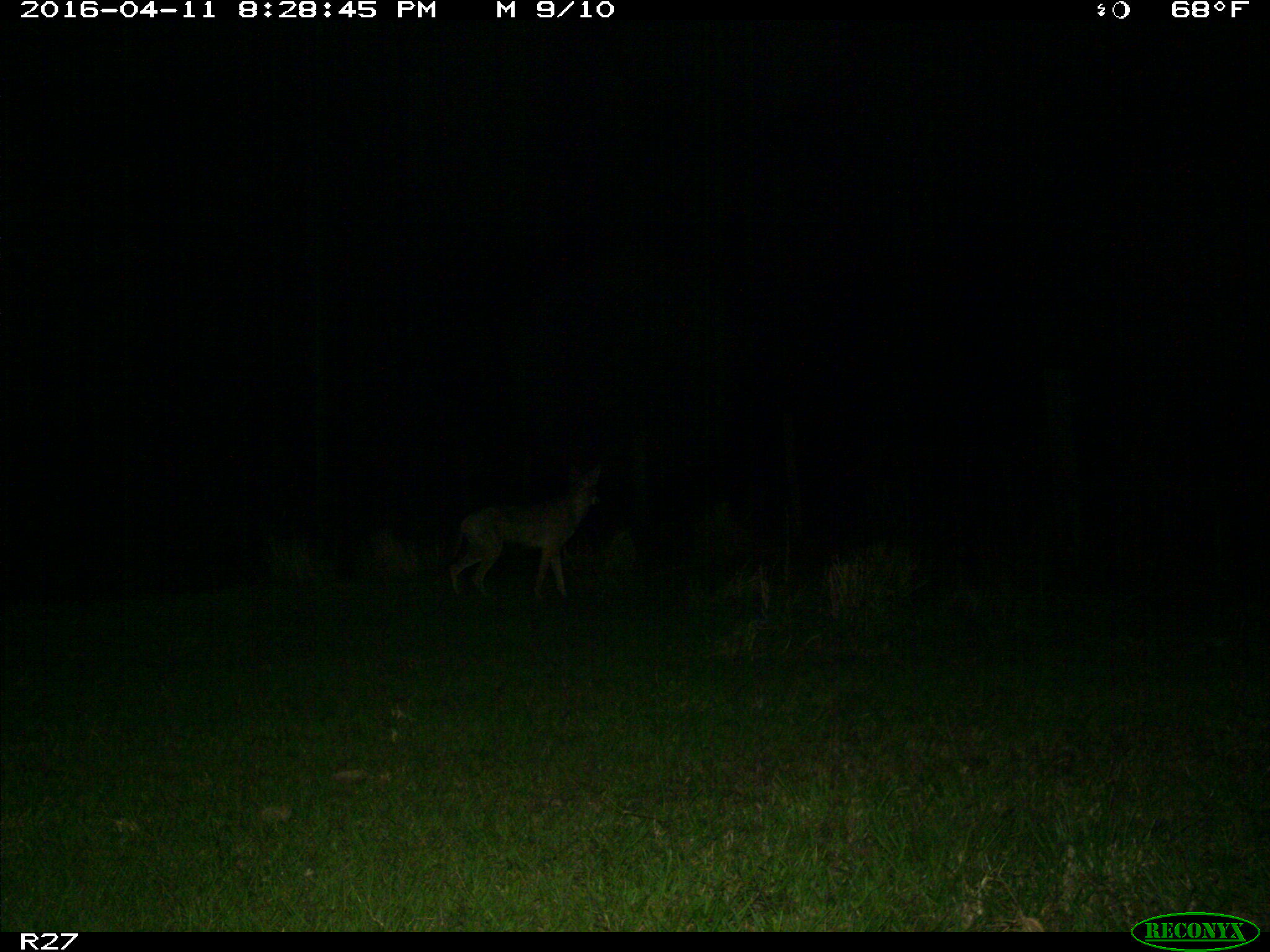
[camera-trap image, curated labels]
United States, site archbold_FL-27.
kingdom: Animalia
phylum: Chordata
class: Mammalia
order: Carnivora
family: Canidae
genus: Canis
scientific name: Canis latrans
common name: coyote